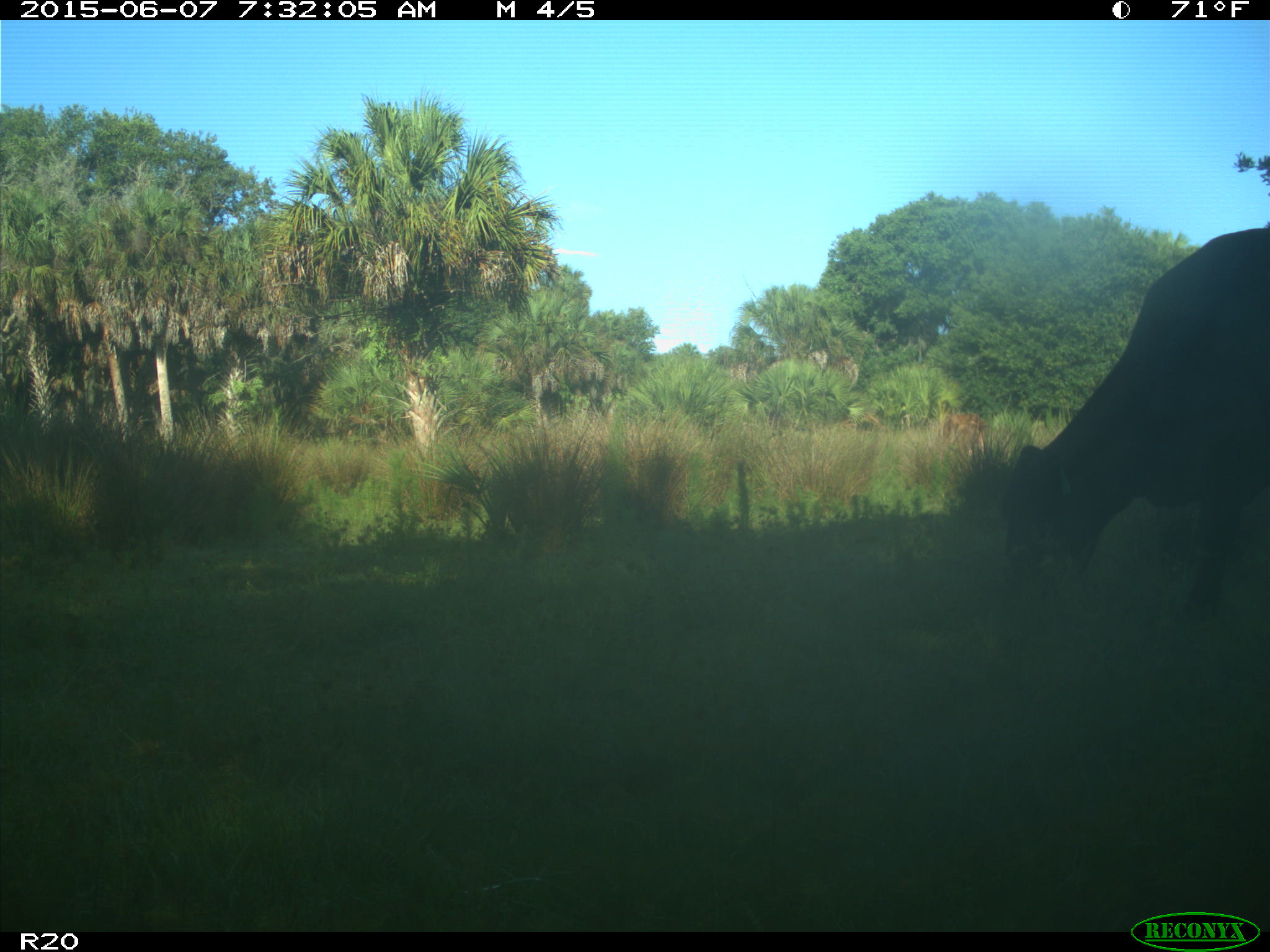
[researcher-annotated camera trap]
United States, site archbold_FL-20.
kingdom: Animalia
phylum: Chordata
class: Mammalia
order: Artiodactyla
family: Bovidae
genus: Bos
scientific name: Bos taurus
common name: domestic cow